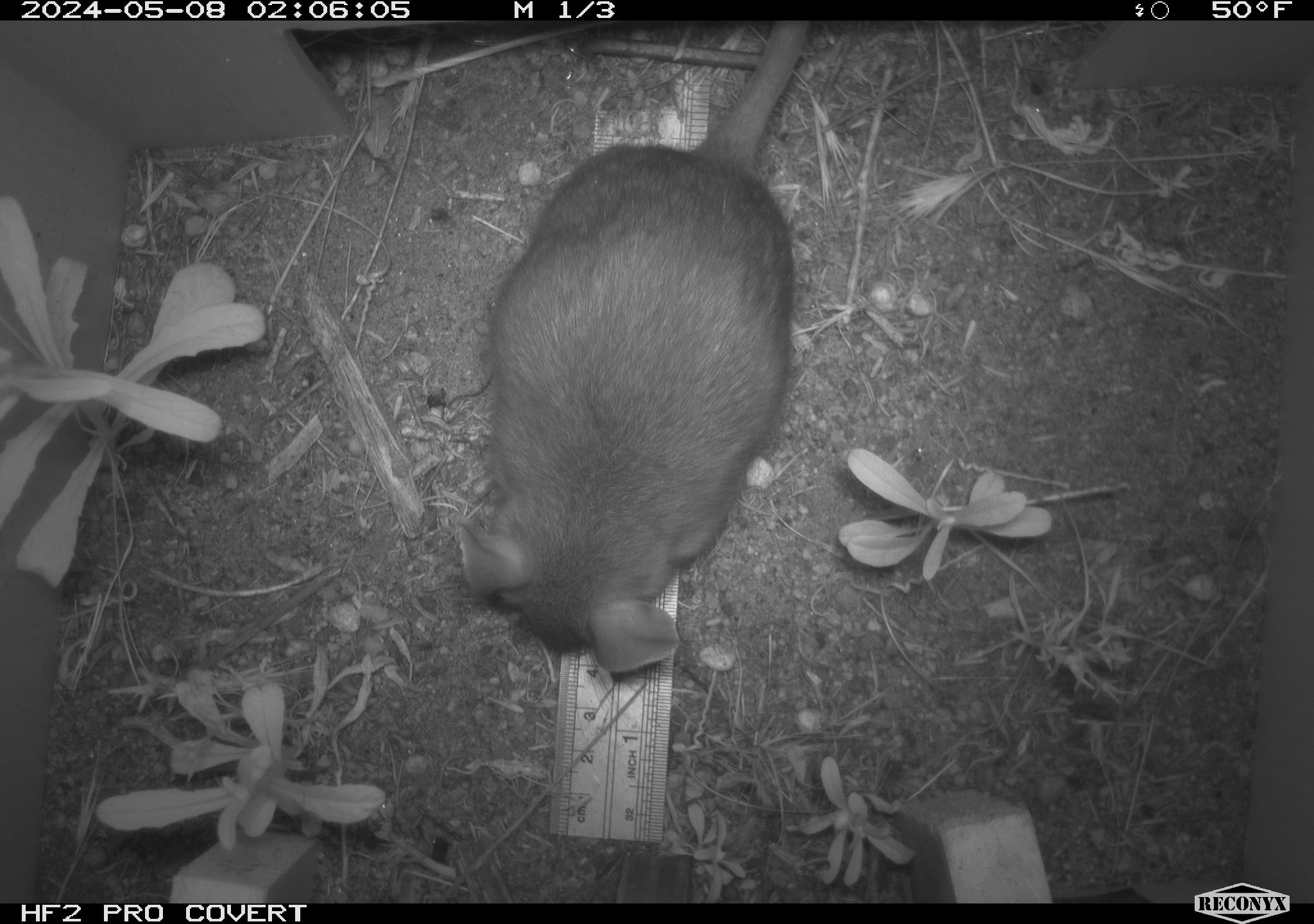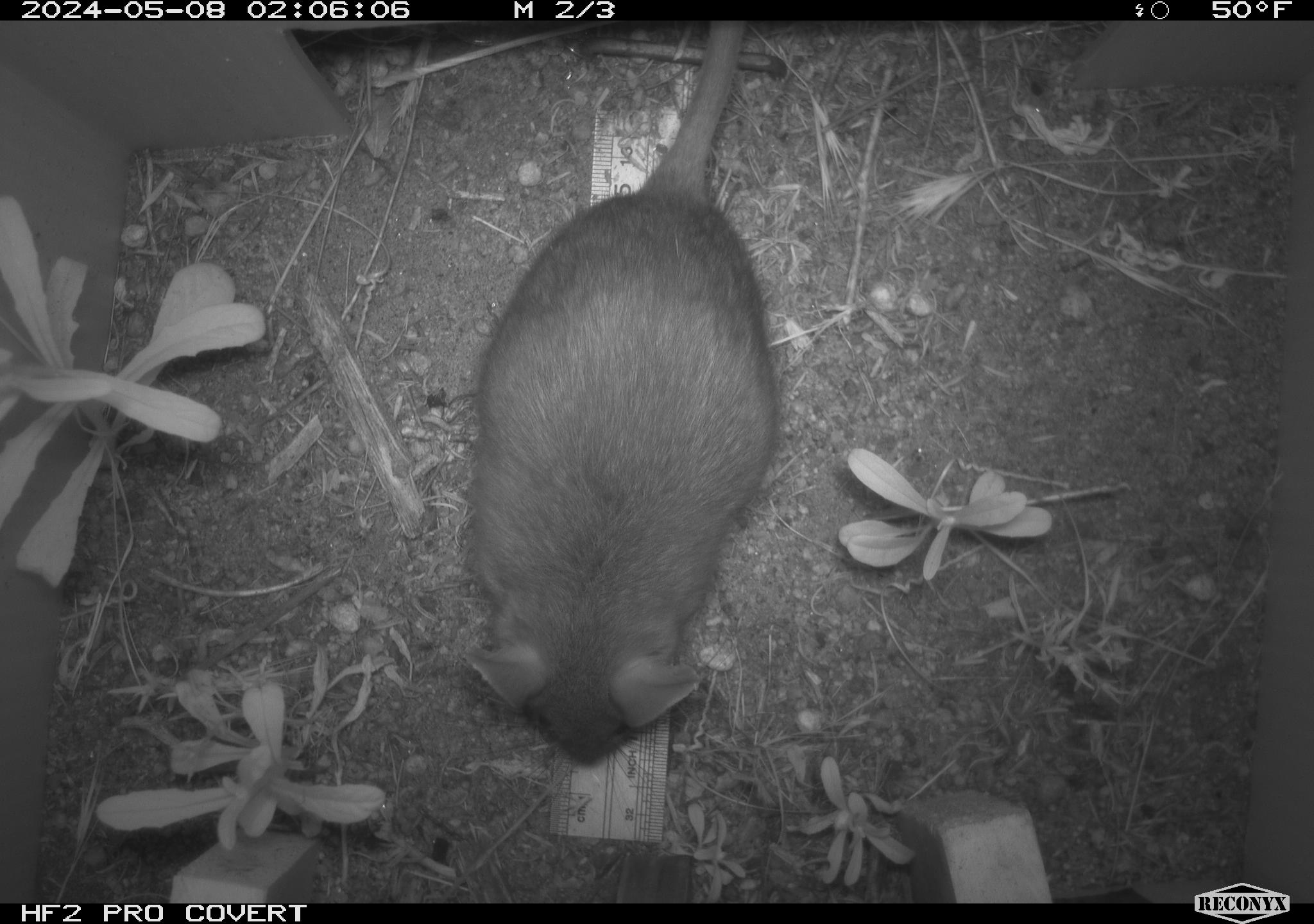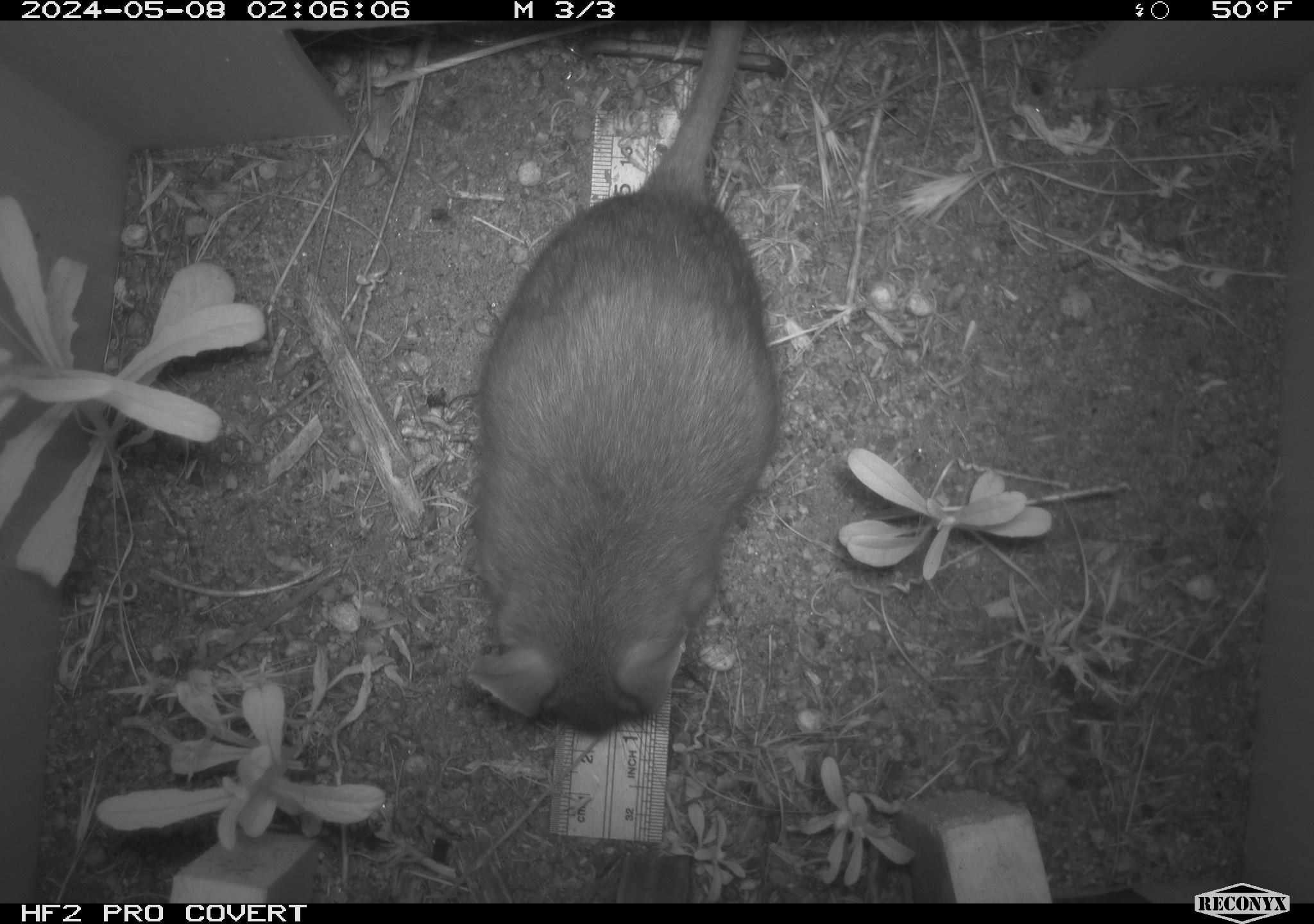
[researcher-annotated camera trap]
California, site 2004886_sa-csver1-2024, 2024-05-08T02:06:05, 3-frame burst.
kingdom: Animalia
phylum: Chordata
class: Mammalia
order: Rodentia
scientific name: Rodentia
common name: rodent